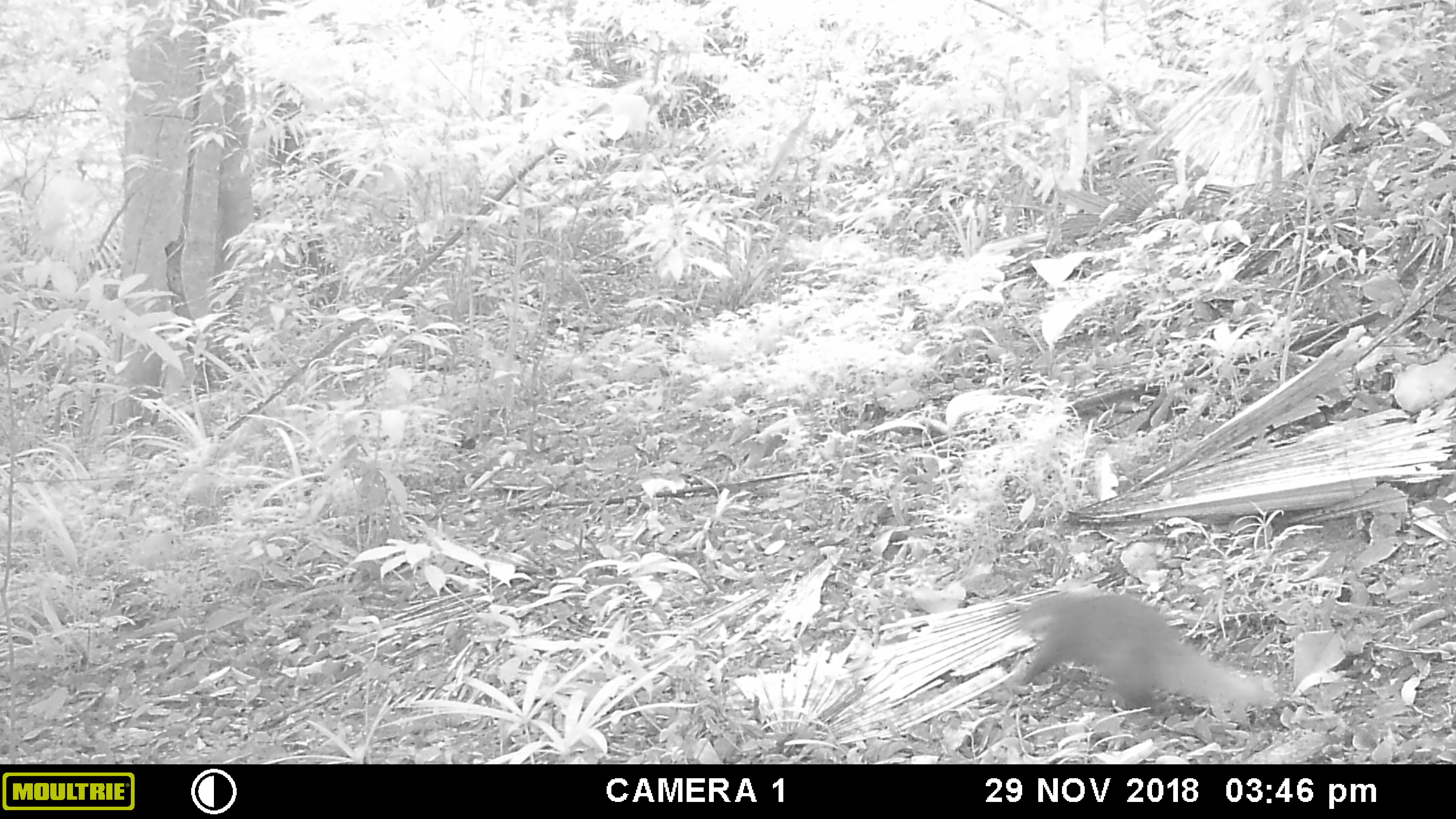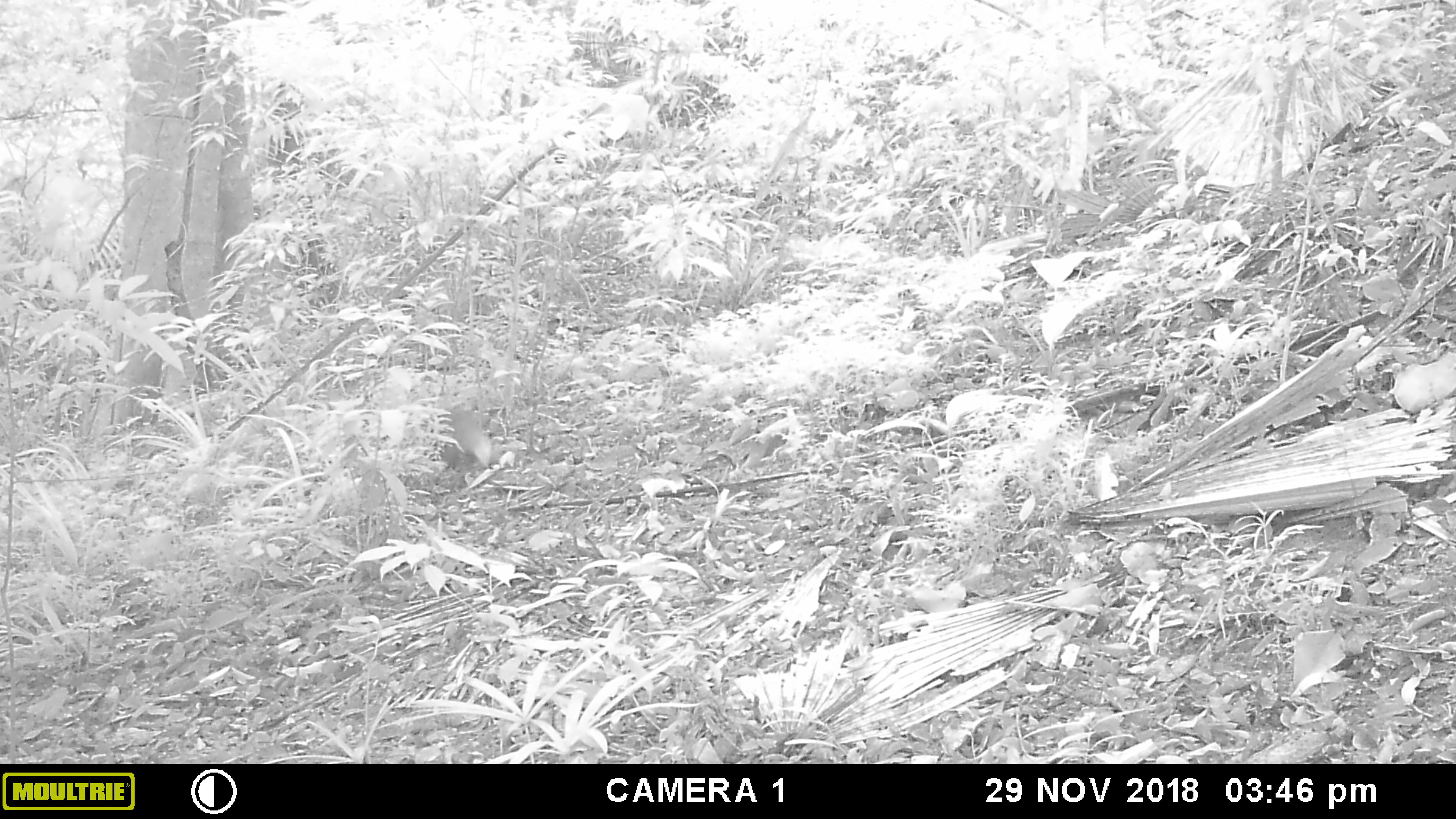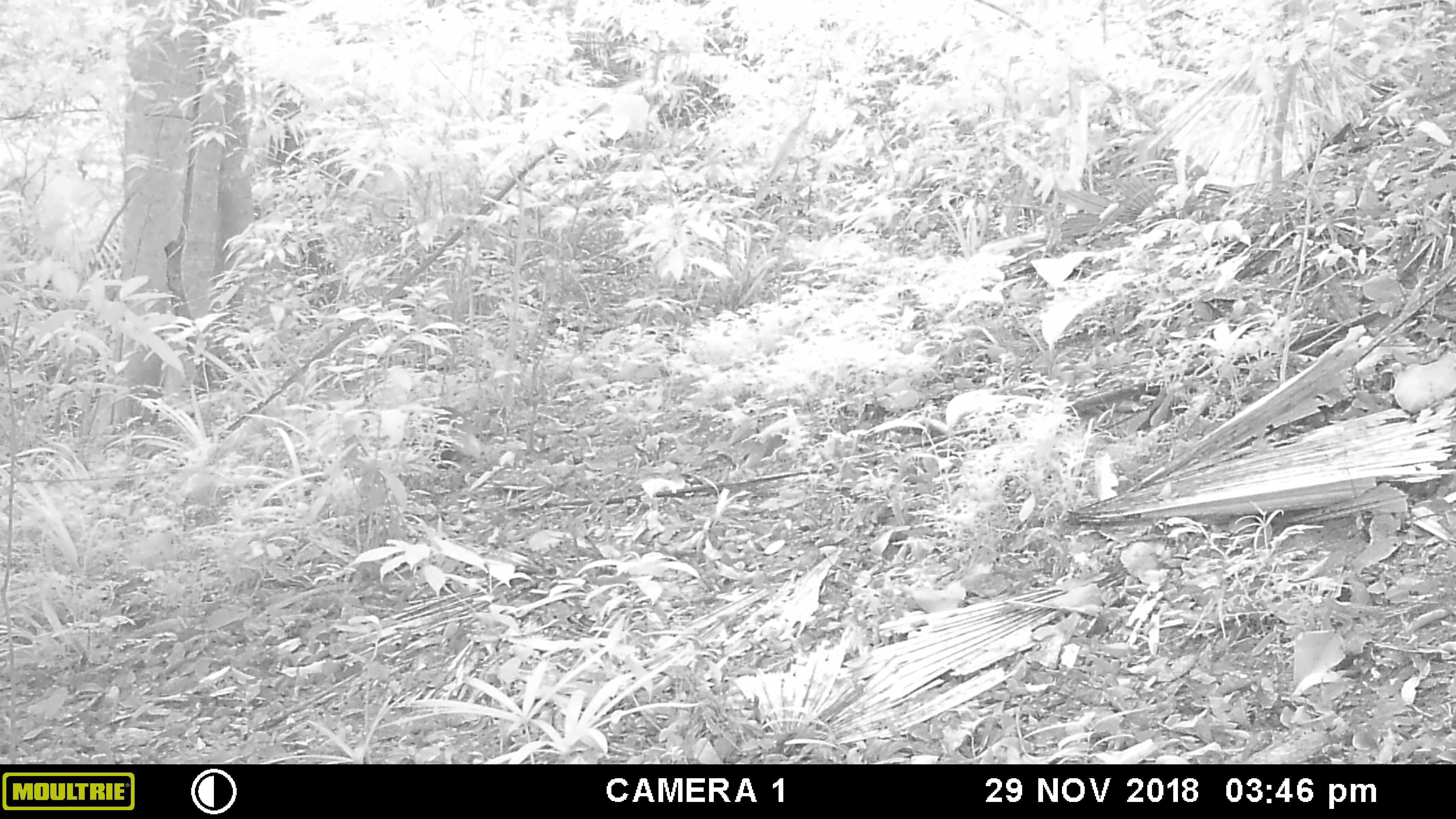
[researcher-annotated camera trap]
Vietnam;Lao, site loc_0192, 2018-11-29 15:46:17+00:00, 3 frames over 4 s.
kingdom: Animalia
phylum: Chordata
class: Mammalia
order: Carnivora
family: Herpestidae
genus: Urva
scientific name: Urva urva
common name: crab-eating mongoose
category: crab eating mongoose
Crab eating mongoose (crab-eating mongoose) (Urva urva). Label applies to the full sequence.